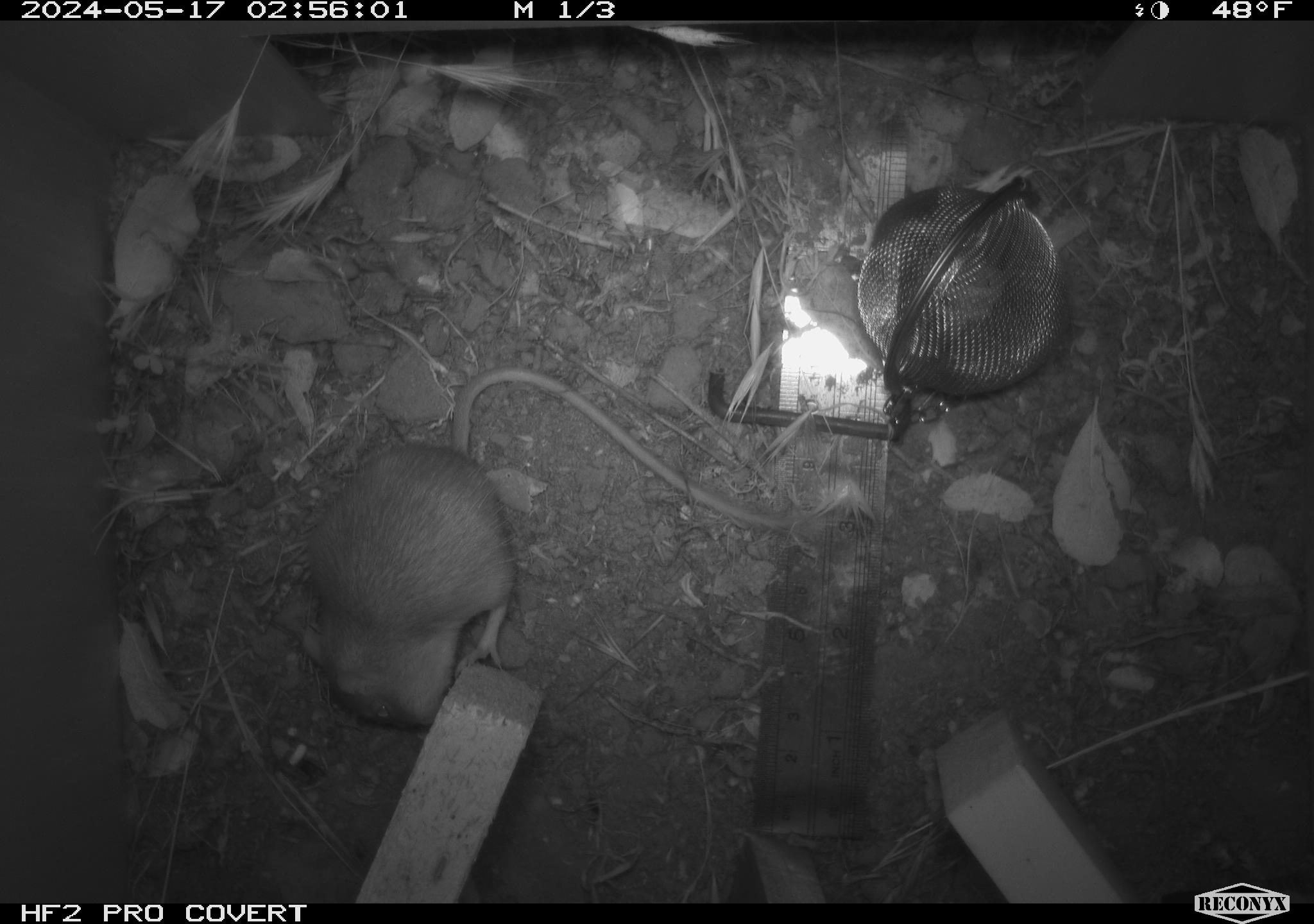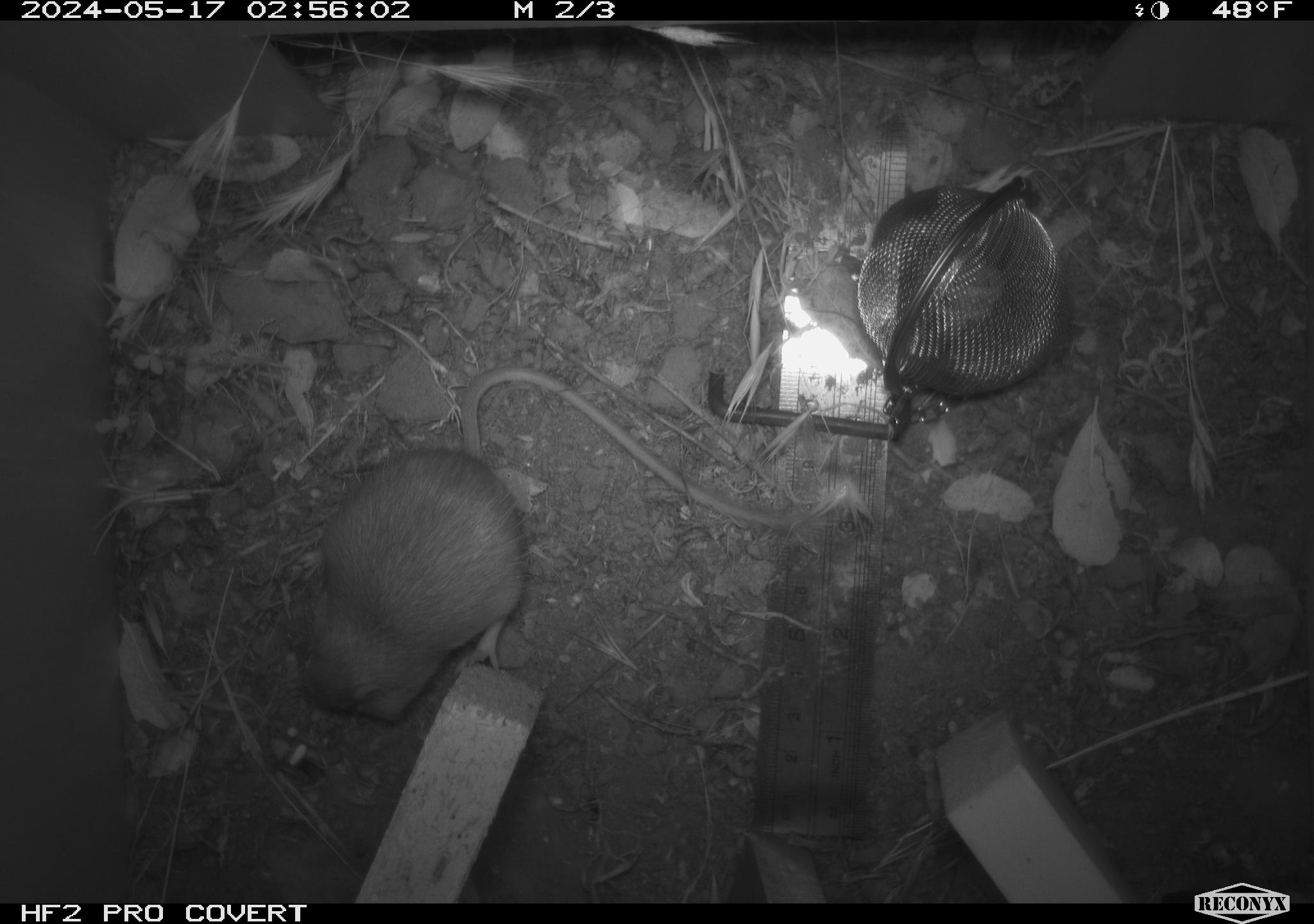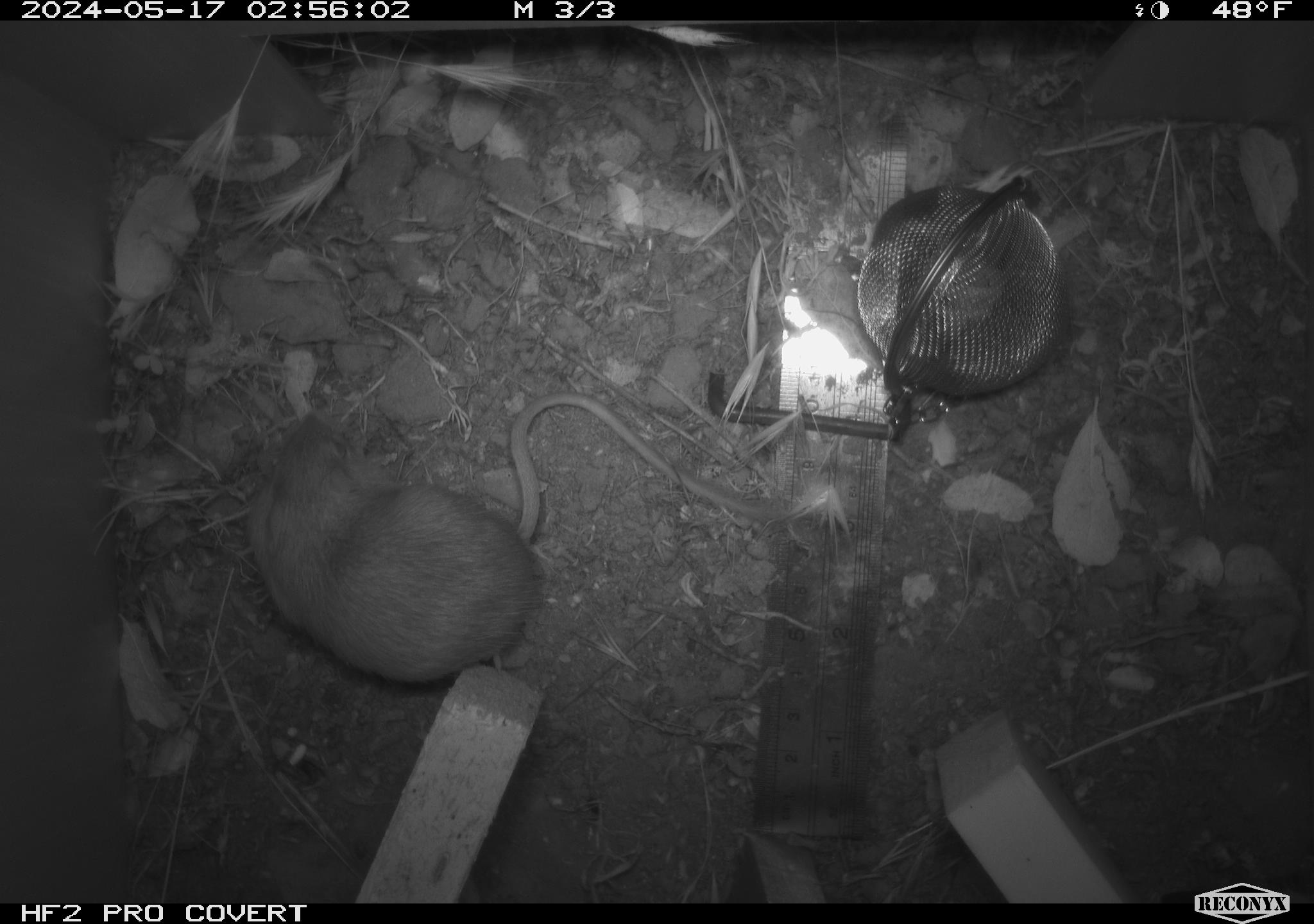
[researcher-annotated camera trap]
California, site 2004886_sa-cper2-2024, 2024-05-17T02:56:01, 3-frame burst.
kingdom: Animalia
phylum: Chordata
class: Mammalia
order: Rodentia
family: Heteromyidae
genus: Dipodomys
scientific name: Dipodomys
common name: kangaroo rats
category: dipodomys species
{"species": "dipodomys species (kangaroo rats) (Dipodomys)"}